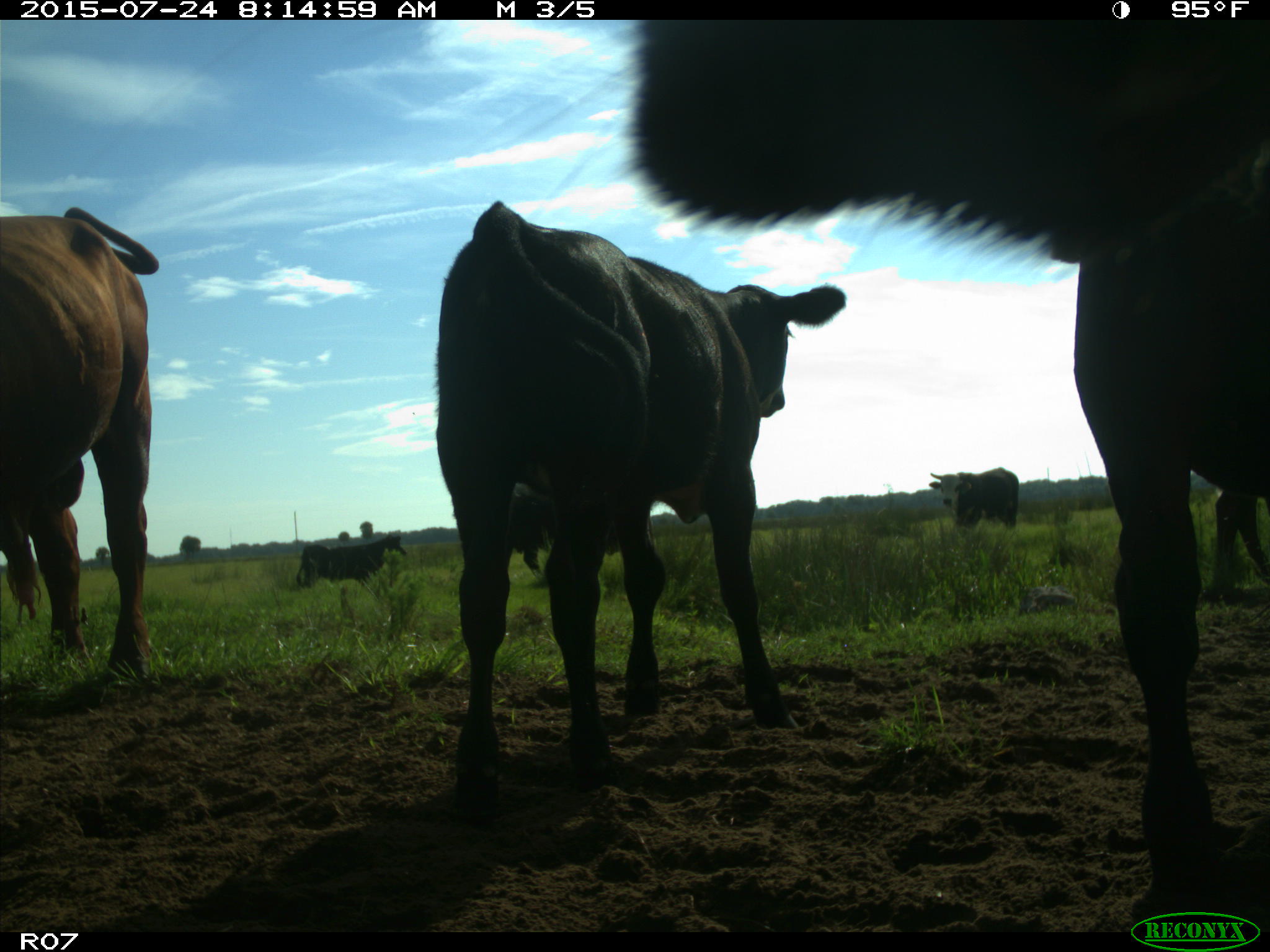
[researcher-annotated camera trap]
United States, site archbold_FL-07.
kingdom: Animalia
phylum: Chordata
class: Mammalia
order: Artiodactyla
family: Bovidae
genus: Bos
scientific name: Bos taurus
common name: domestic cow